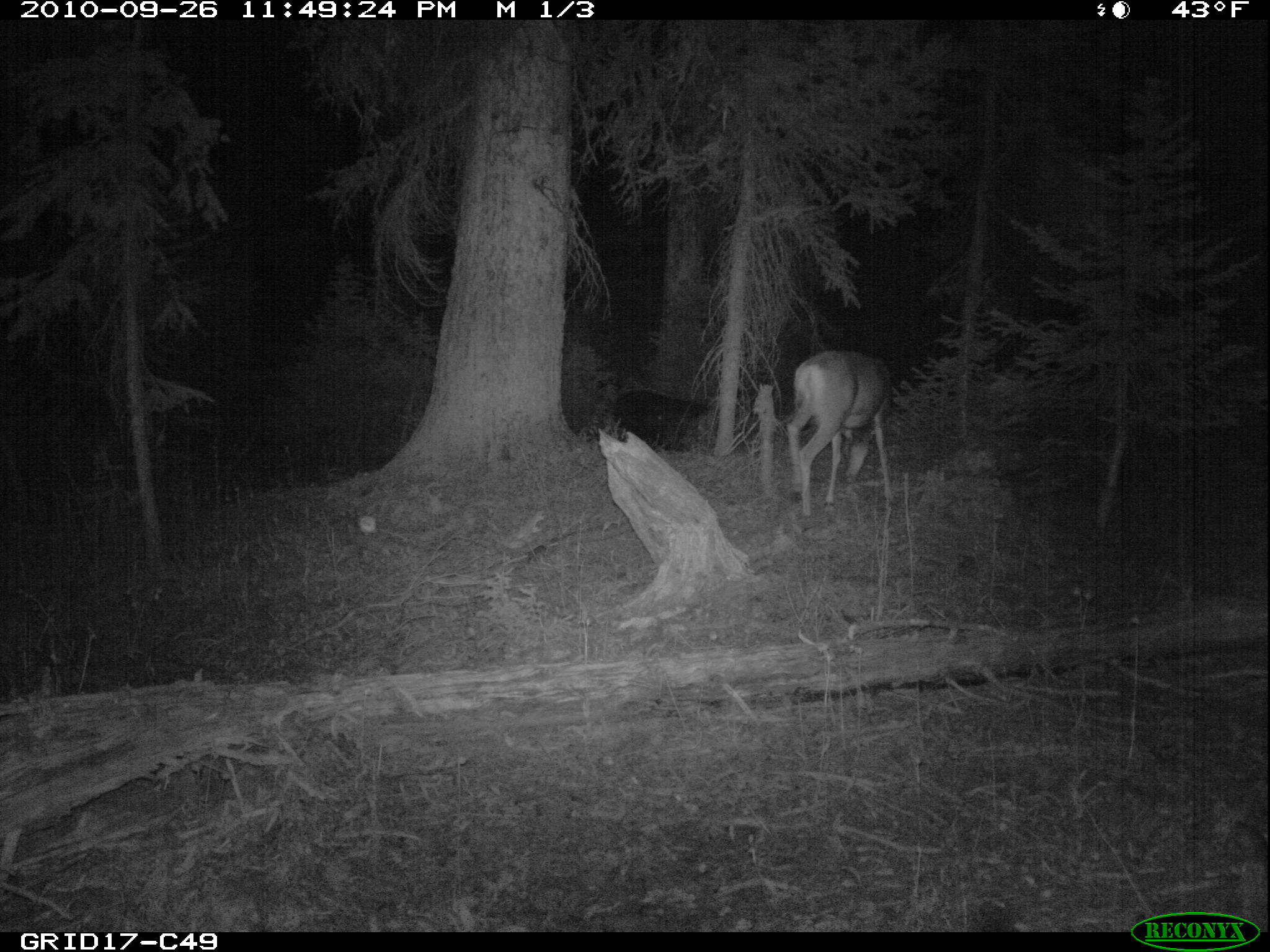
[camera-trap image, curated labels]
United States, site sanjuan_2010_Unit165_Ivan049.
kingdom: Animalia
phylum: Chordata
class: Mammalia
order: Artiodactyla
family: Cervidae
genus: Odocoileus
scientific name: Odocoileus hemionus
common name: mule deer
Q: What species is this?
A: Odocoileus hemionus (mule deer).